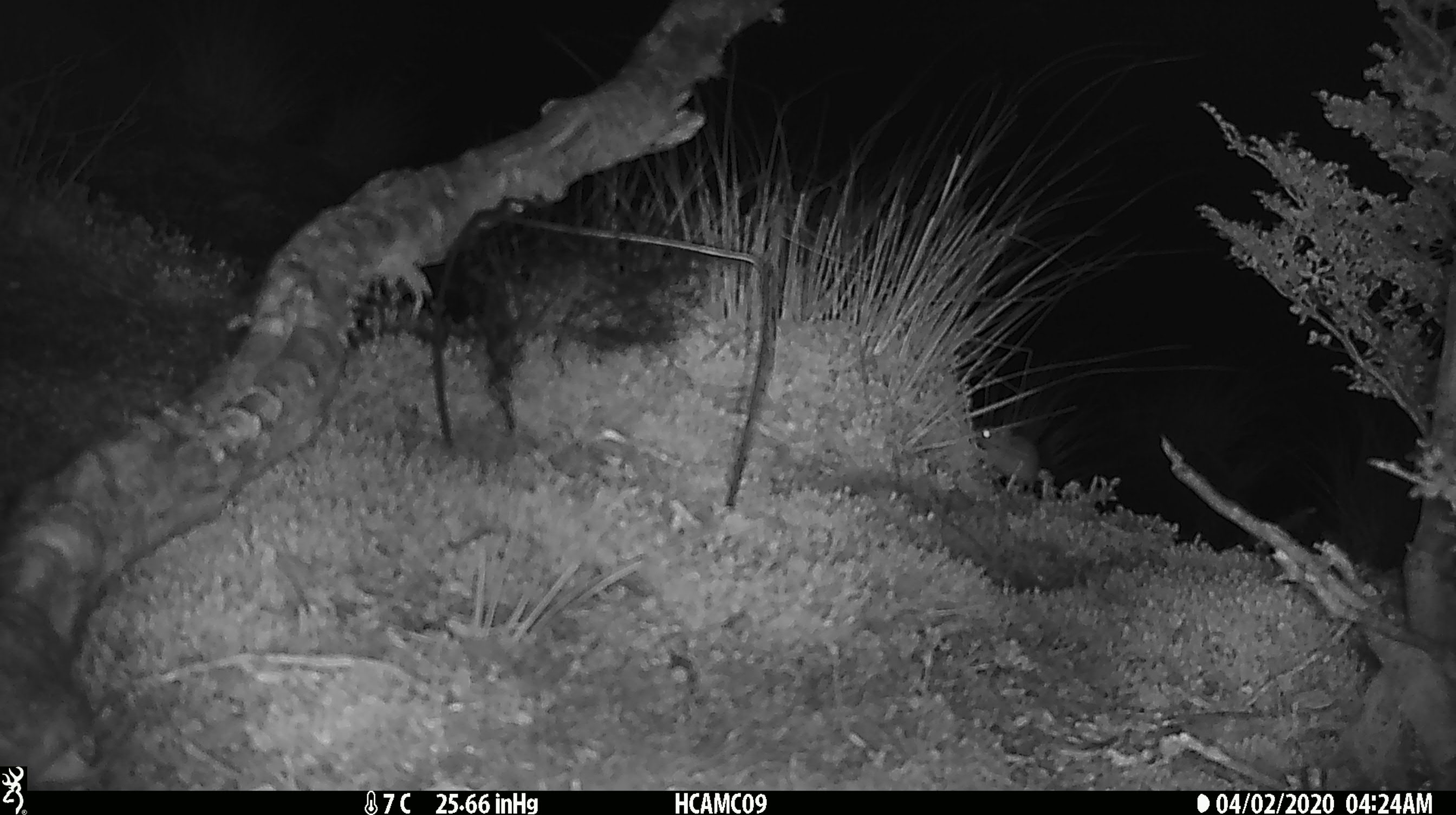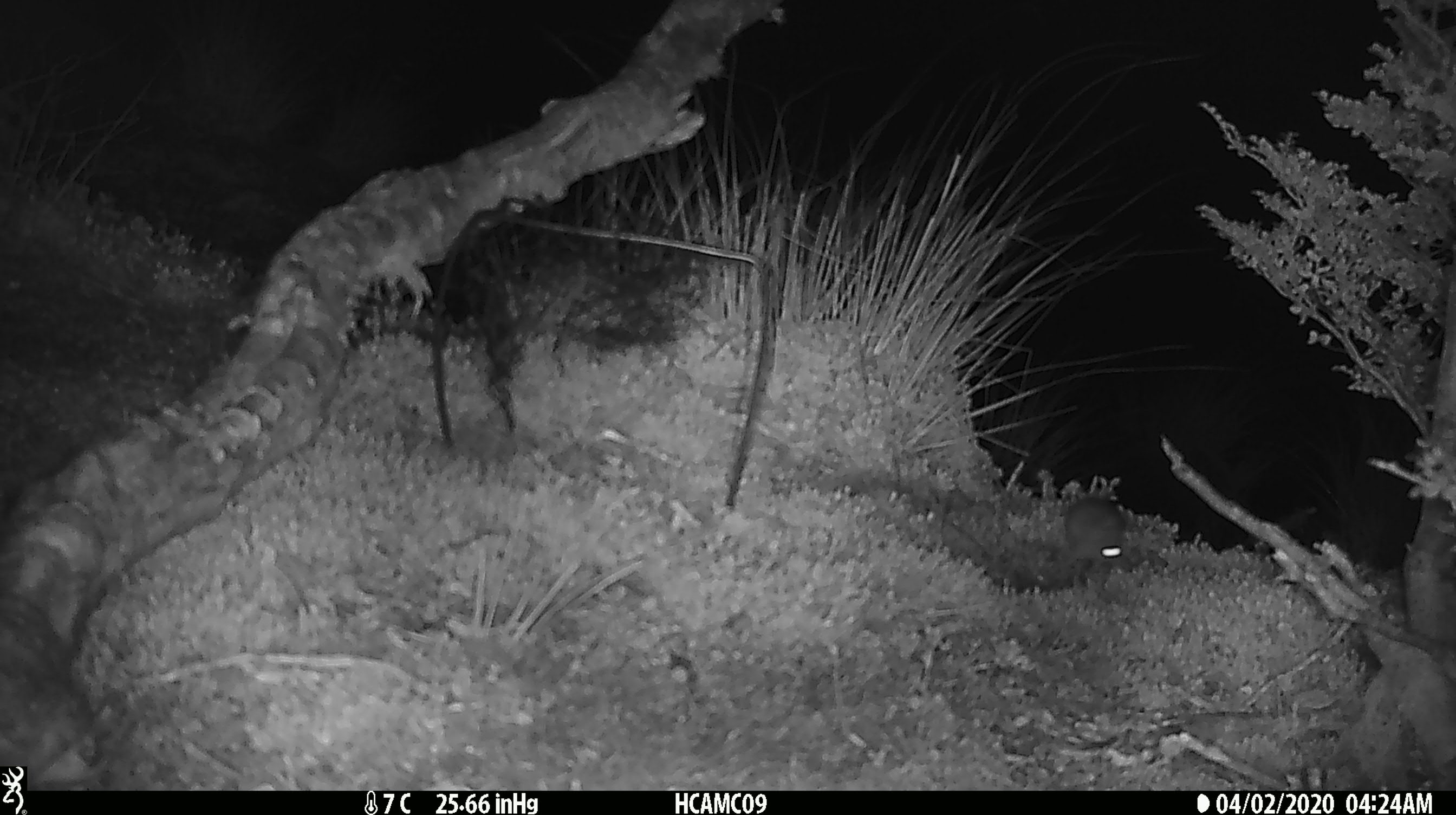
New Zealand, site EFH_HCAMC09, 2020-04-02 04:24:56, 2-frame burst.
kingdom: Animalia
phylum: Chordata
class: Mammalia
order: Rodentia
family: Muridae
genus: Mus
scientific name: Mus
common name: mouse